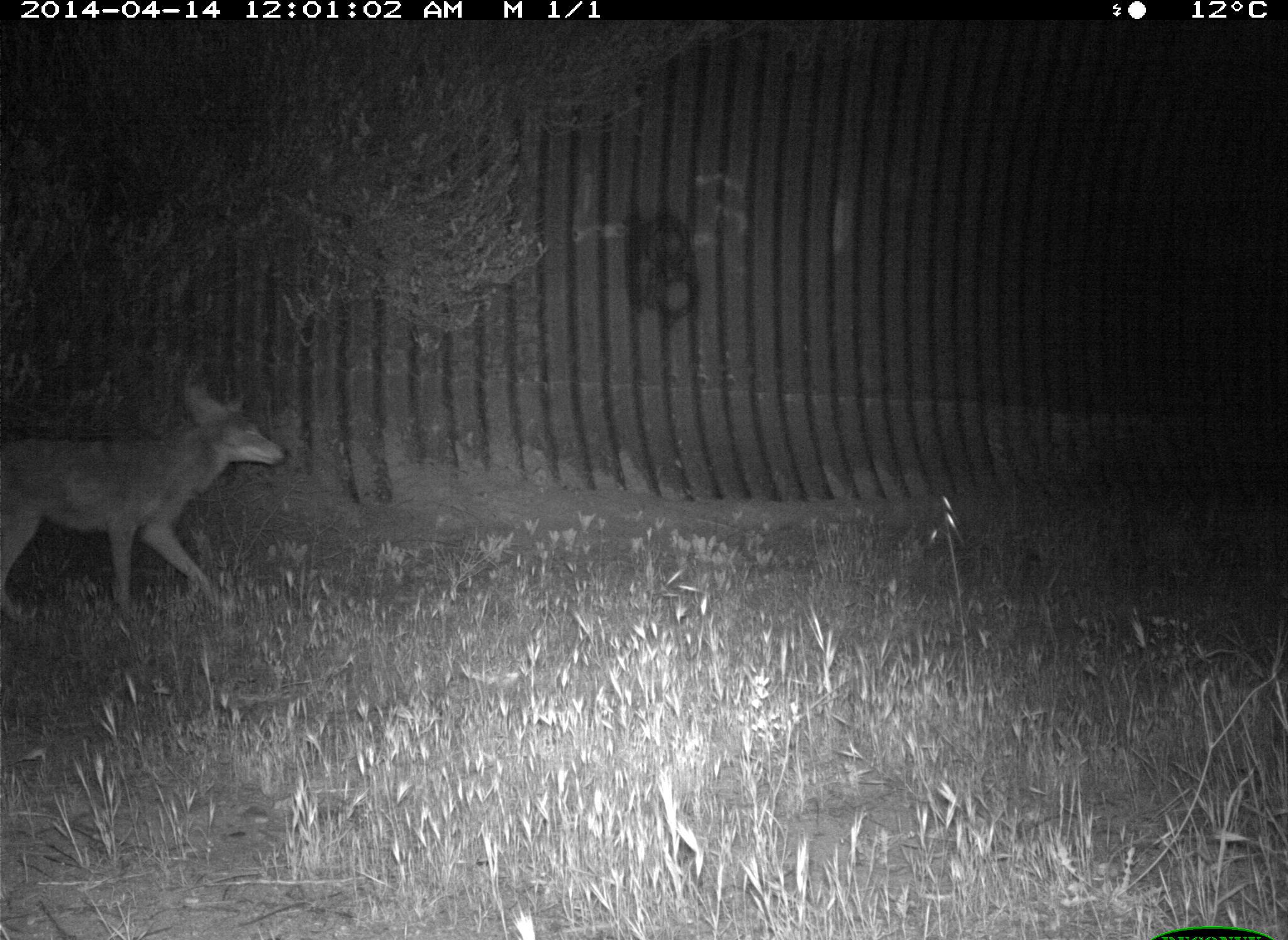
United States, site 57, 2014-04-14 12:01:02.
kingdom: Animalia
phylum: Chordata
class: Mammalia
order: Carnivora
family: Canidae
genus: Canis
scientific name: Canis latrans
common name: coyote